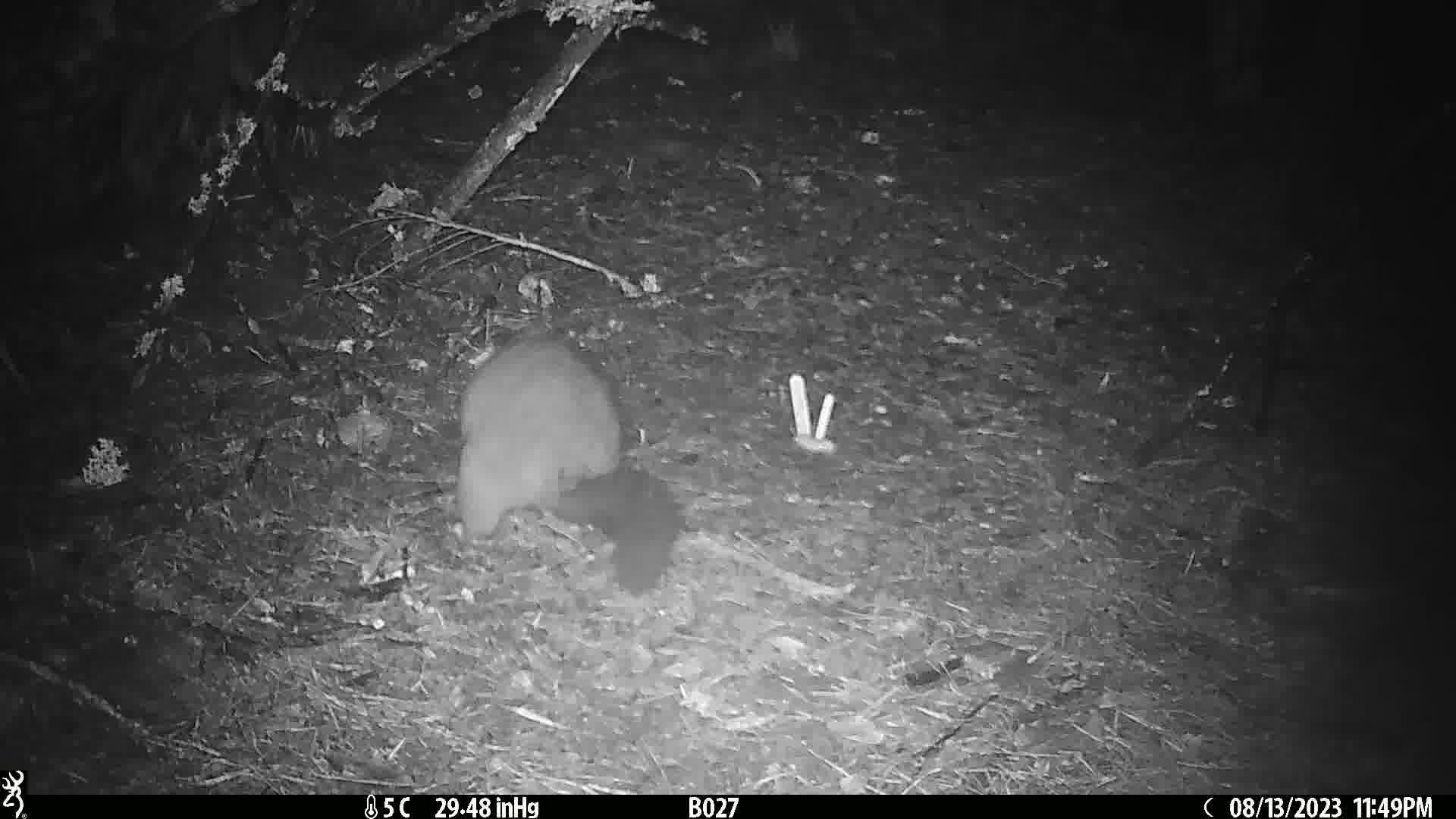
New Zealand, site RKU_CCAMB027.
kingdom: Animalia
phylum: Chordata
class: Mammalia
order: Diprotodontia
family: Phalangeridae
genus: Trichosurus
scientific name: Trichosurus vulpecula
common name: common brushtail possum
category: possum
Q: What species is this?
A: Possum (common brushtail possum) (Trichosurus vulpecula).